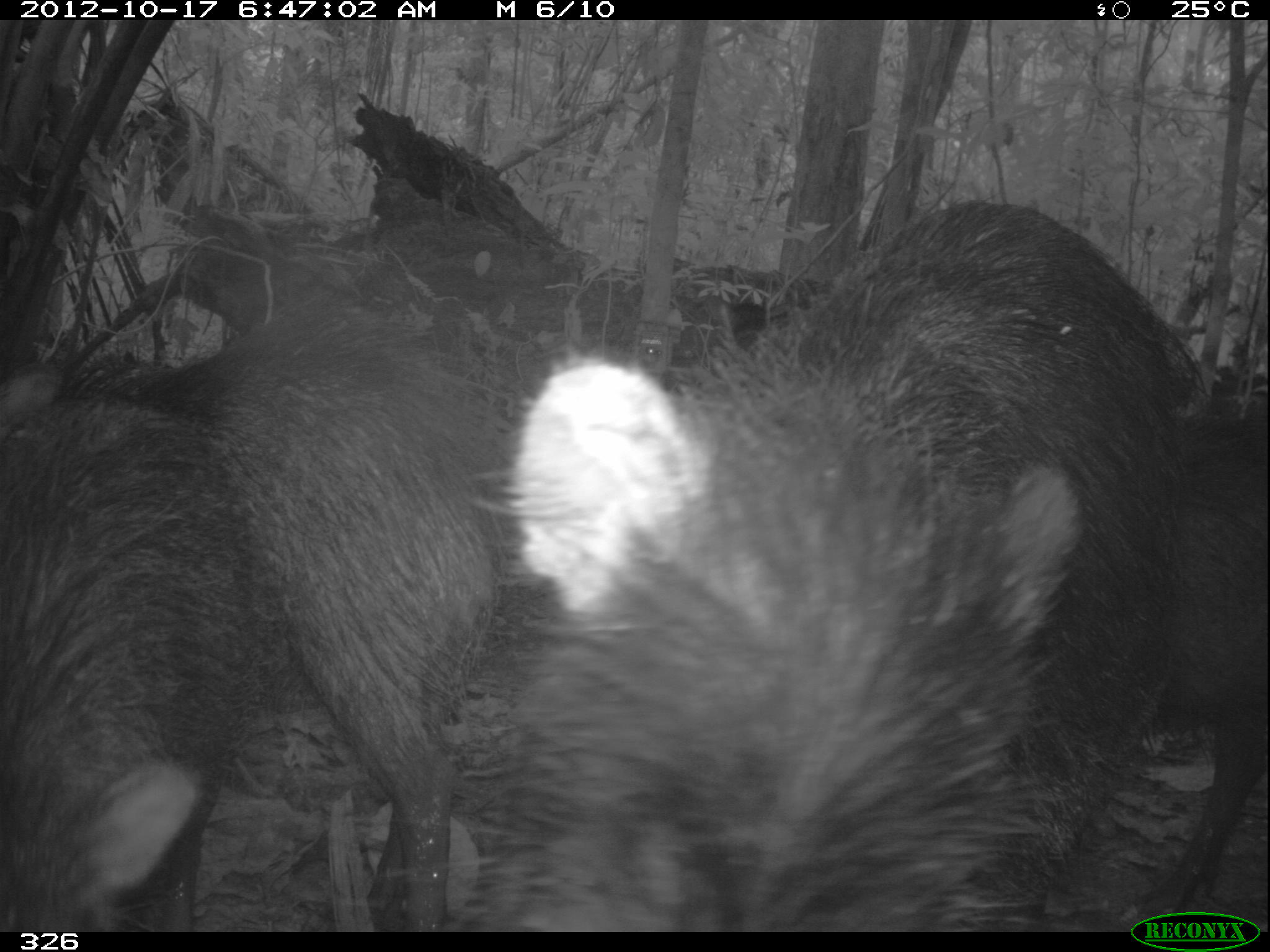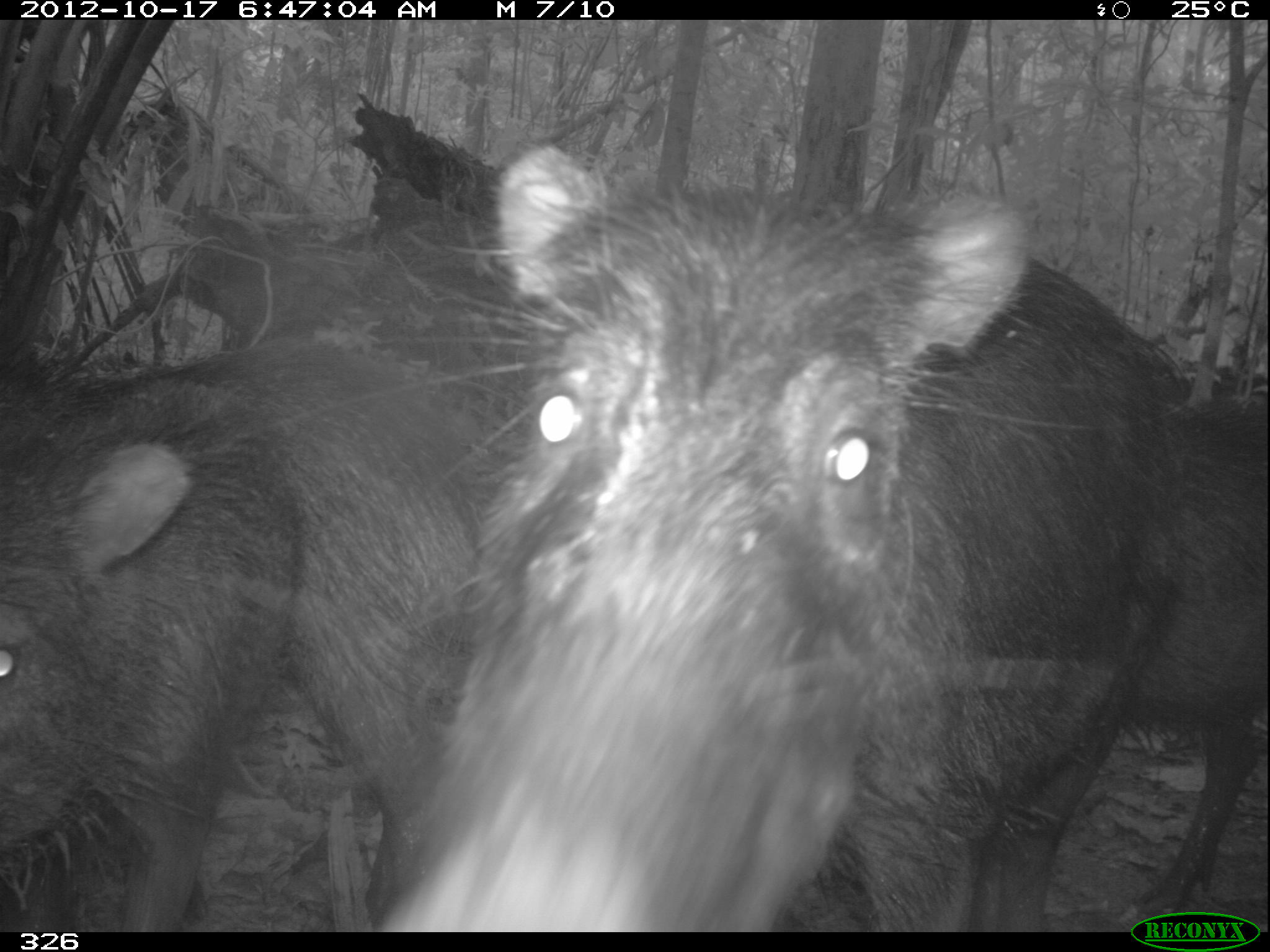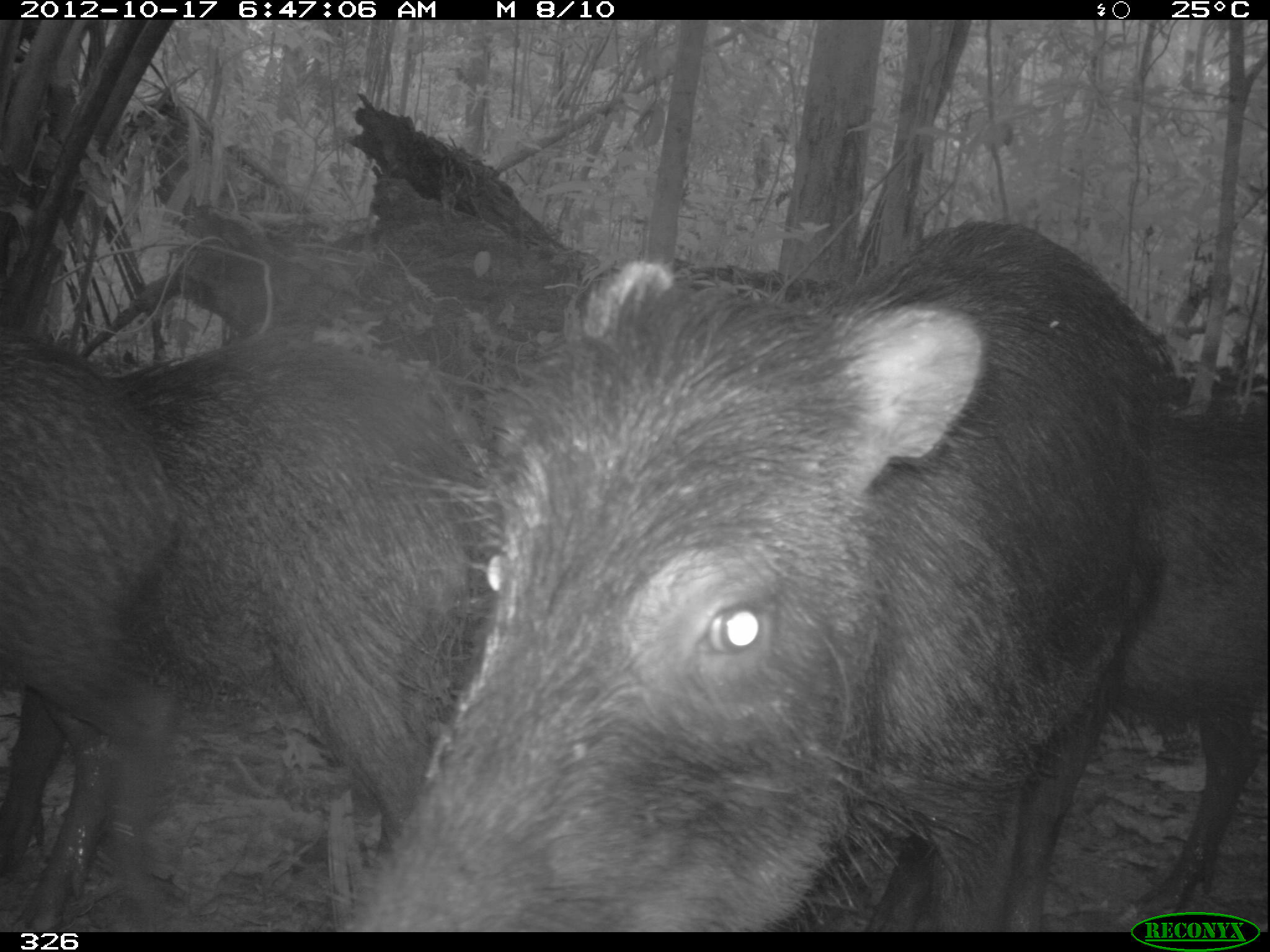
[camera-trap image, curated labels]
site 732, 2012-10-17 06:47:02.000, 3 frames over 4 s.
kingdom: Animalia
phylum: Chordata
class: Mammalia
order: Artiodactyla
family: Tayassuidae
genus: Tayassu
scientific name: Tayassu pecari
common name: white-lipped peccary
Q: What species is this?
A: Tayassu pecari (white-lipped peccary).